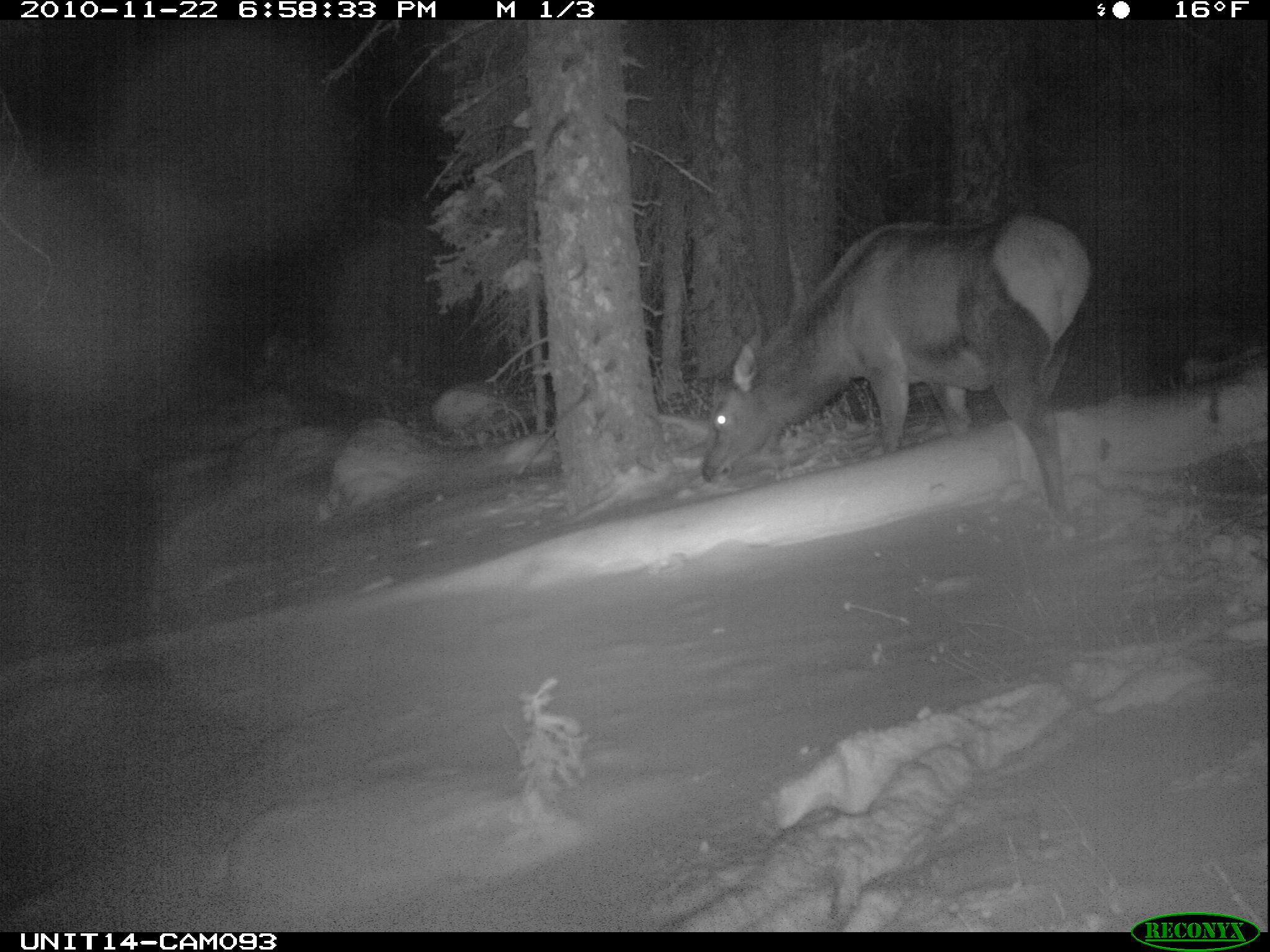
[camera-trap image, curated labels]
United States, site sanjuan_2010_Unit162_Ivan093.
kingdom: Animalia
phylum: Chordata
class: Mammalia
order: Artiodactyla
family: Cervidae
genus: Cervus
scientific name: Cervus elaphus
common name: red deer